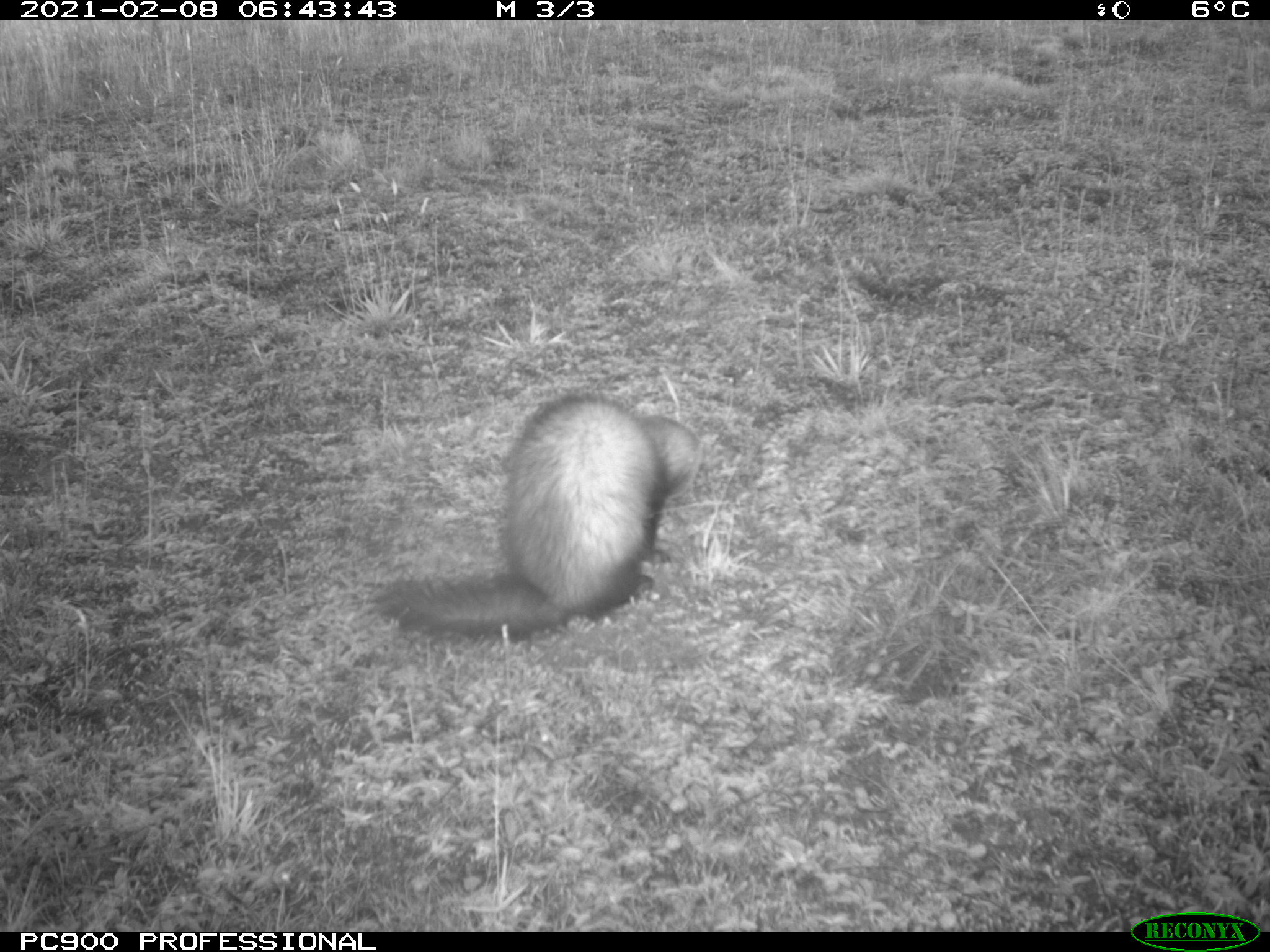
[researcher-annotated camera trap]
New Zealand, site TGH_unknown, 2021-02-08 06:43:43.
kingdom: Animalia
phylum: Chordata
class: Mammalia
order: Carnivora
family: Mustelidae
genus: Mustela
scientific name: Mustela furo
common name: ferret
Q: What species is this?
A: Ferret (Mustela furo).